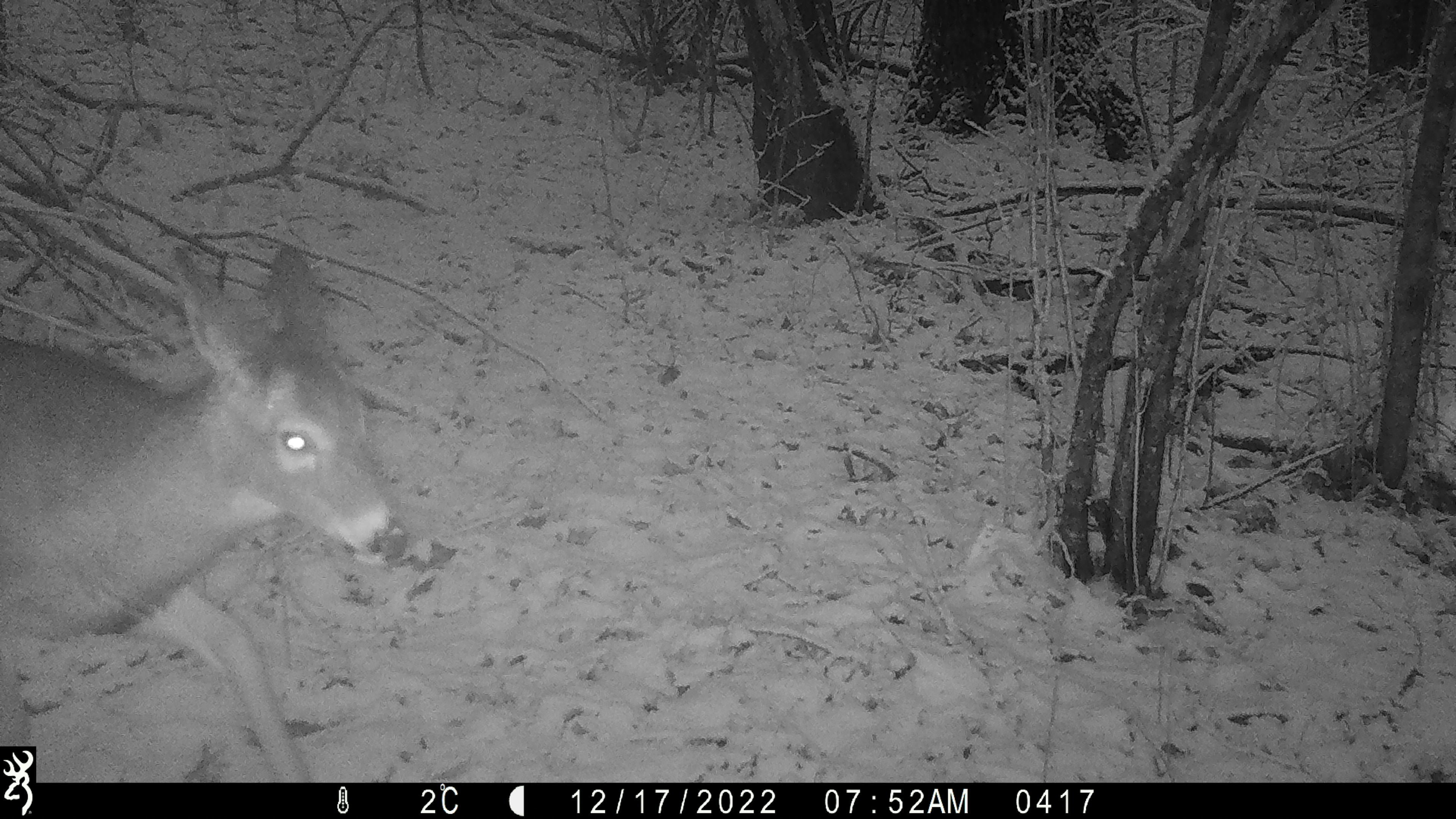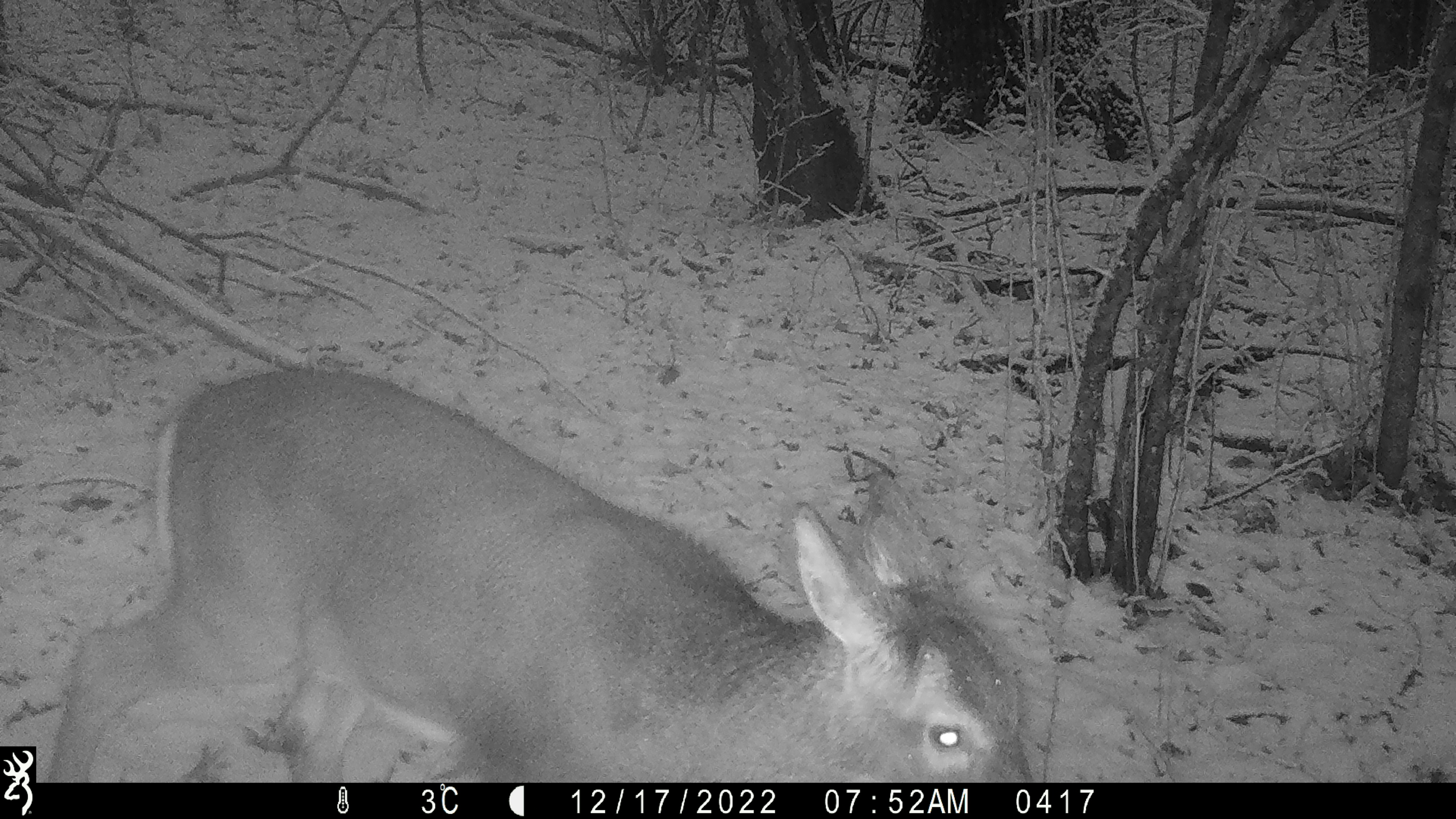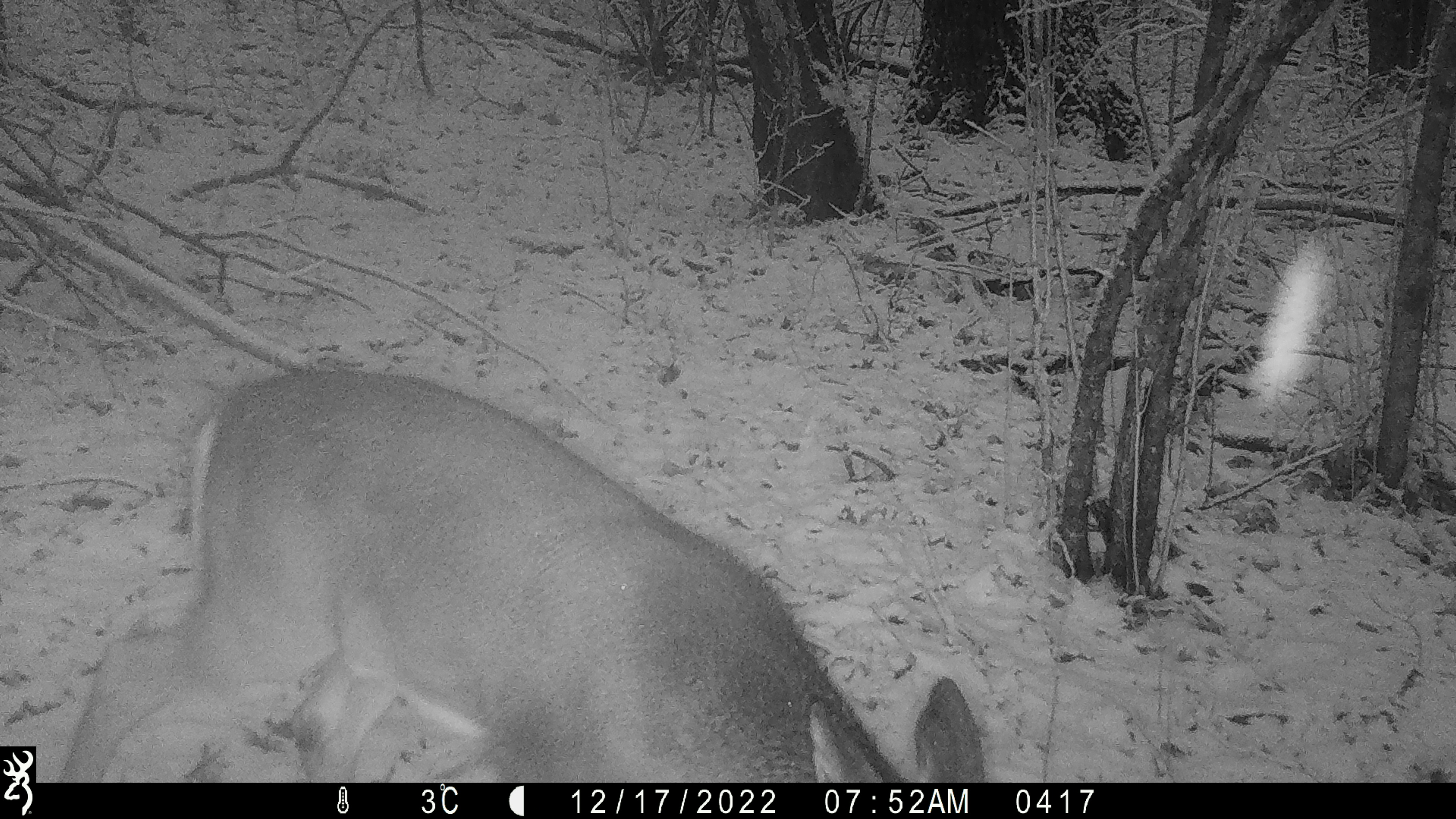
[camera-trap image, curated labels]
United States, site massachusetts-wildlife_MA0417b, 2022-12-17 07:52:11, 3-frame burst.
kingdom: Animalia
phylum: Chordata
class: Mammalia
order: Artiodactyla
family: Cervidae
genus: Odocoileus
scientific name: Odocoileus virginianus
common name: white-tailed deer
White-tailed deer (Odocoileus virginianus).